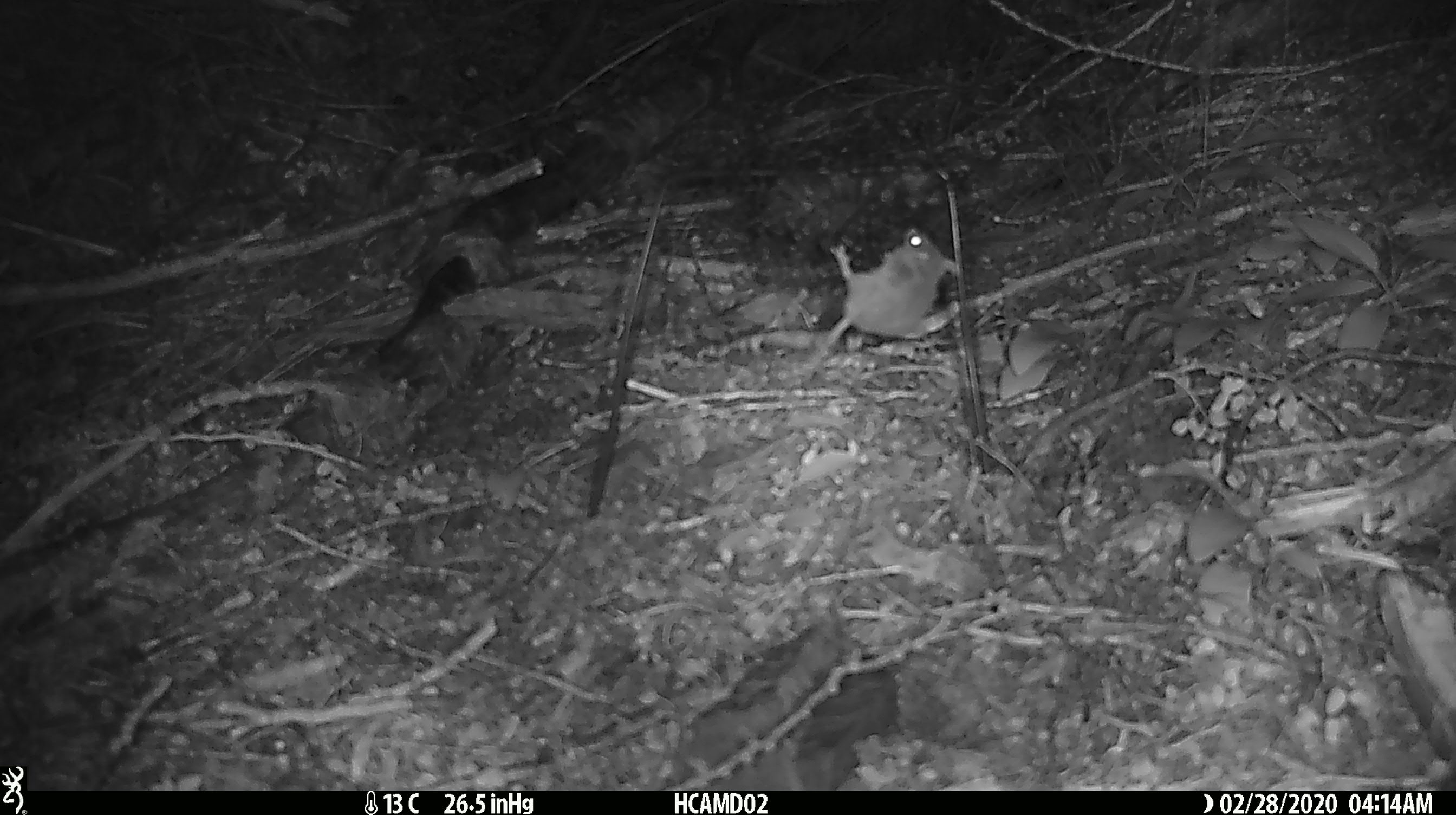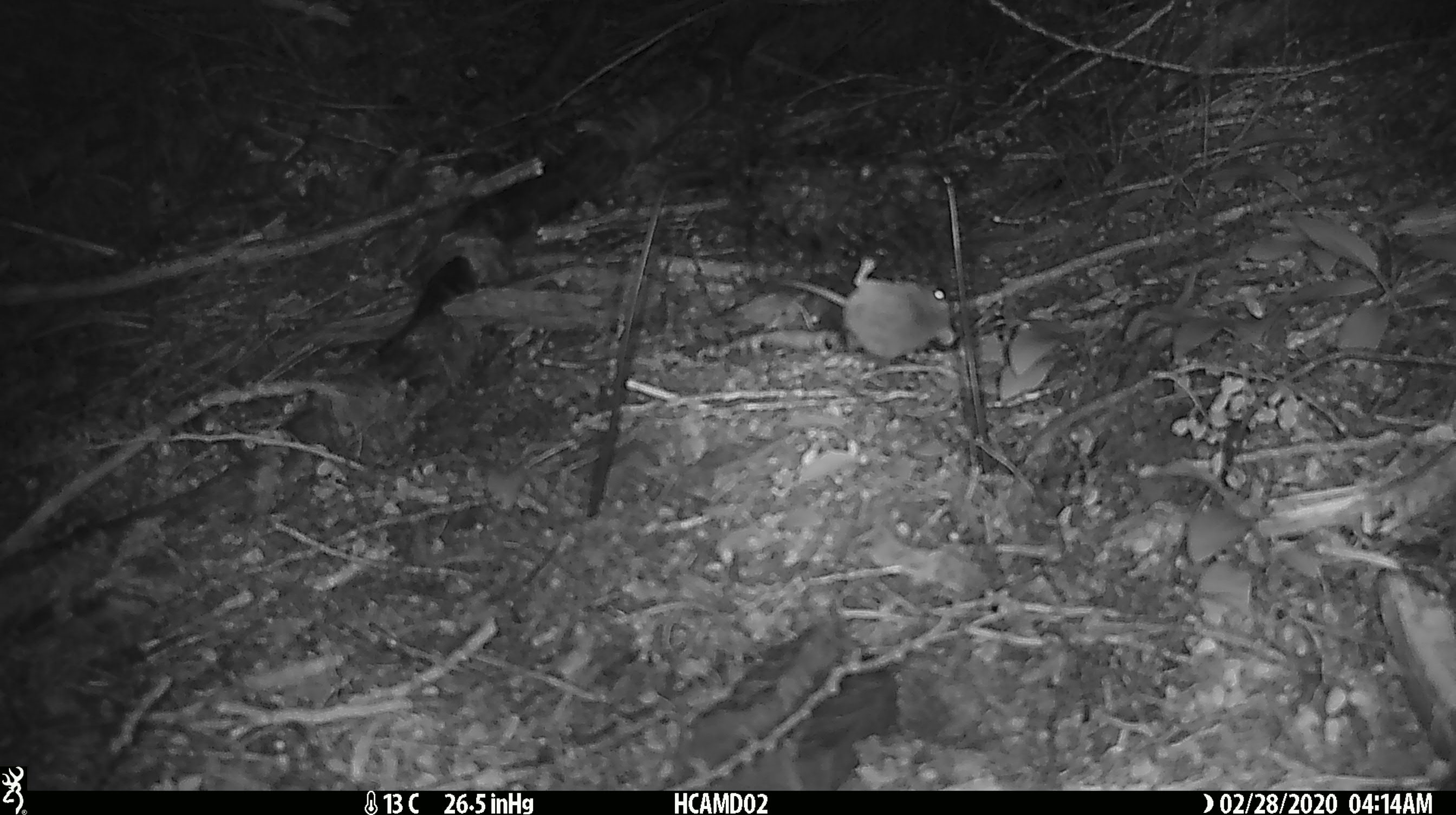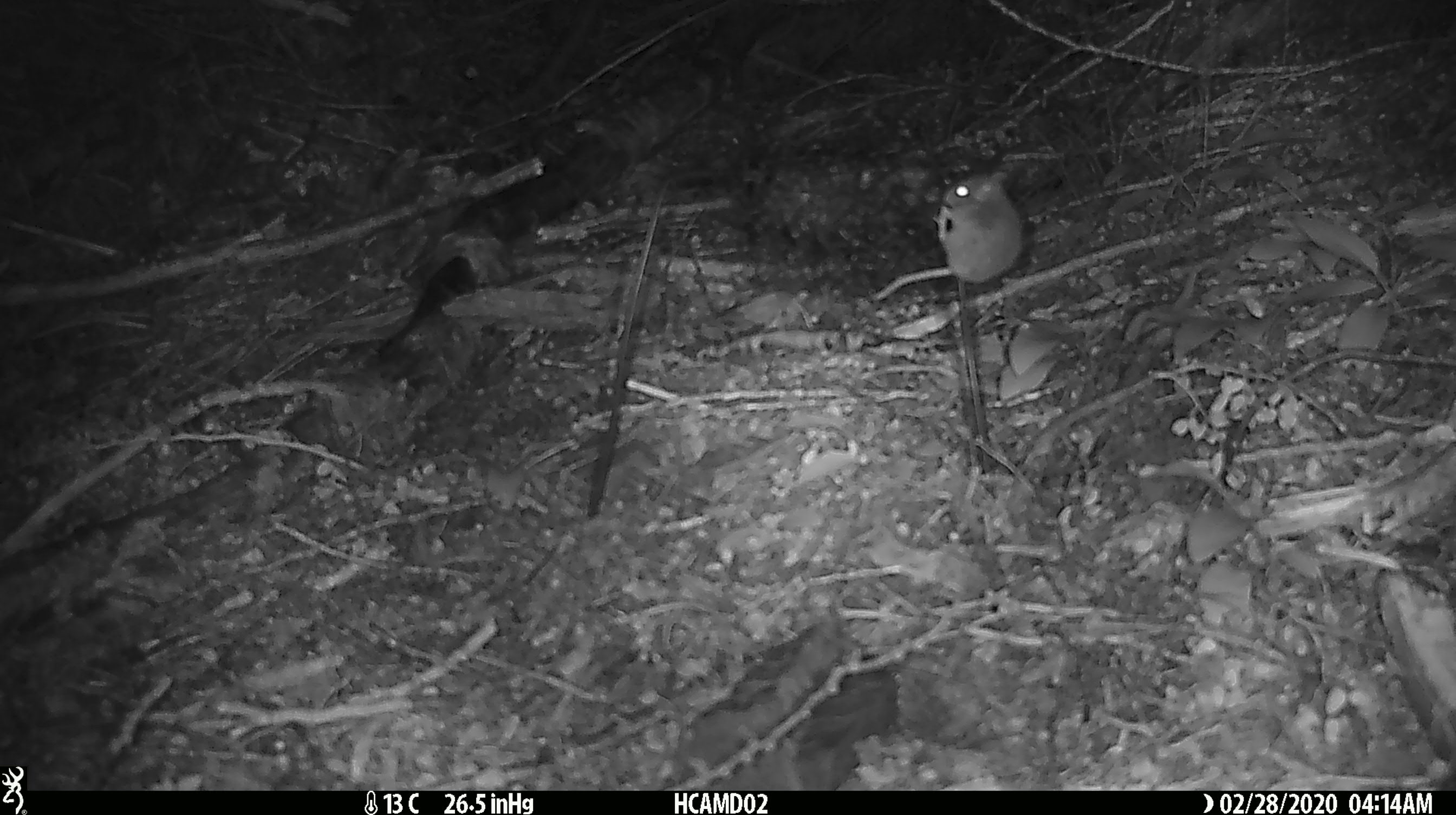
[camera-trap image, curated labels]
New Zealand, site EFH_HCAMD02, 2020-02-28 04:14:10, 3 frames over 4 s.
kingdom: Animalia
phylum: Chordata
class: Mammalia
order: Rodentia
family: Muridae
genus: Mus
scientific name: Mus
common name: mouse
Mouse (Mus).